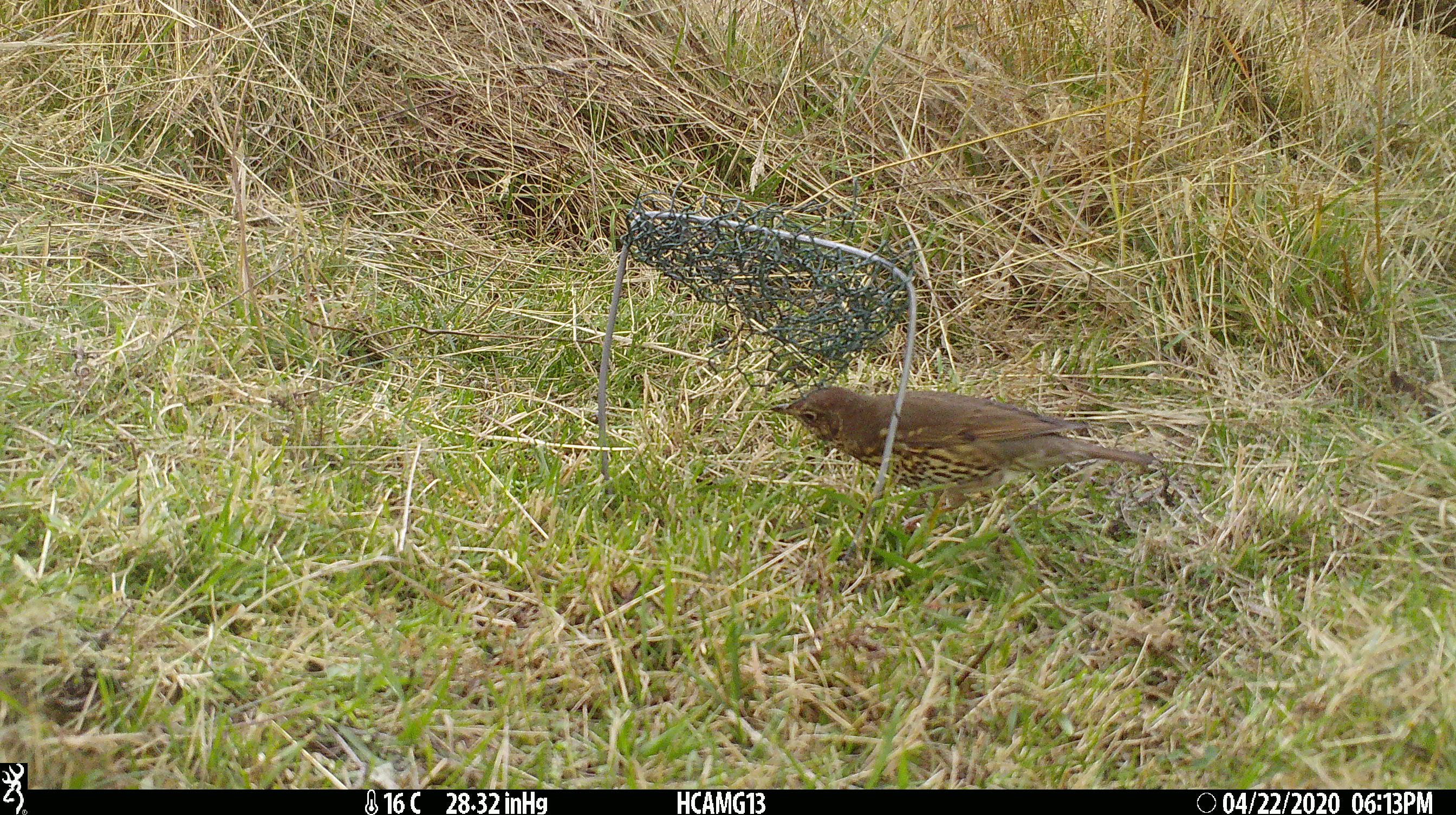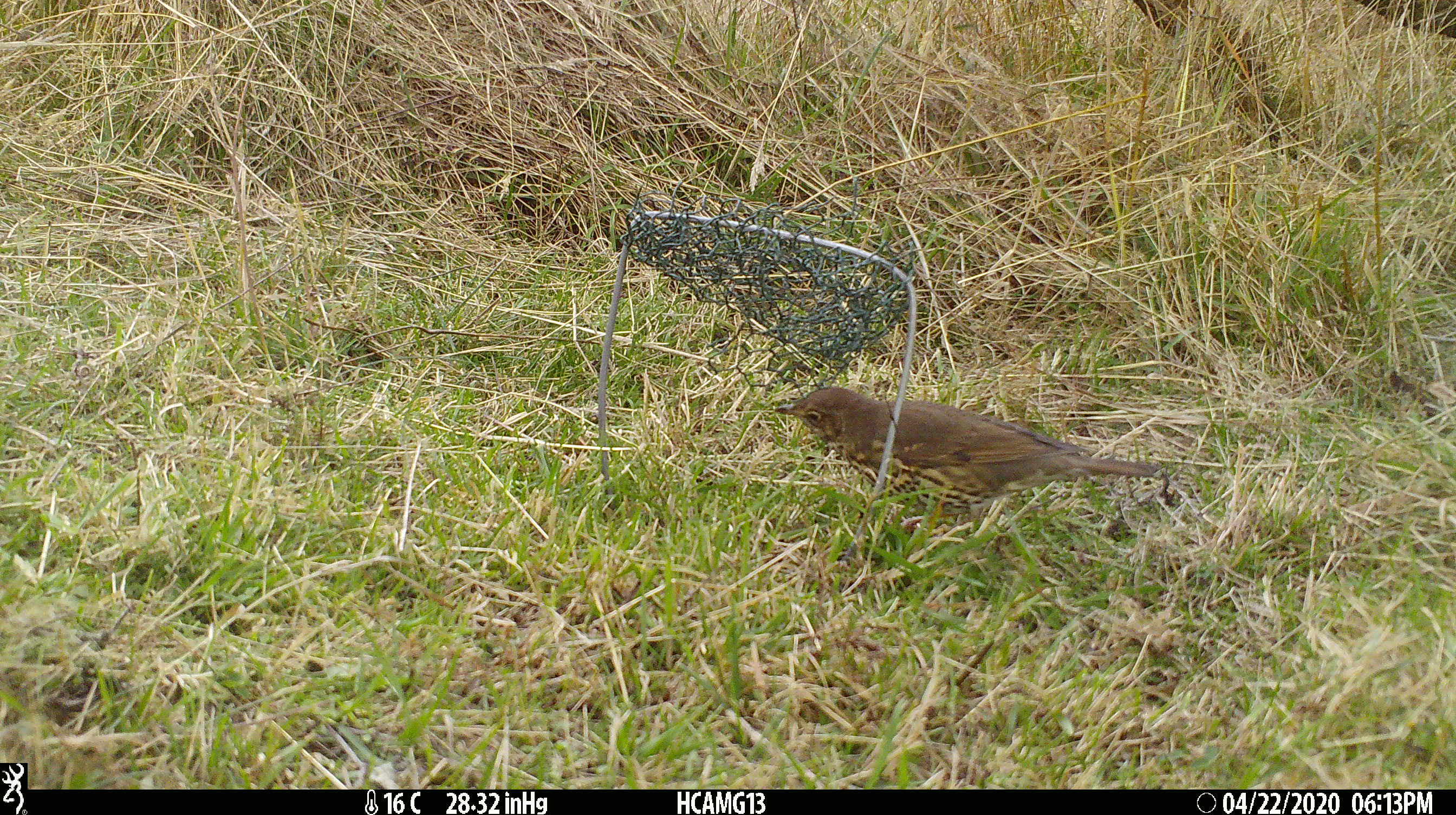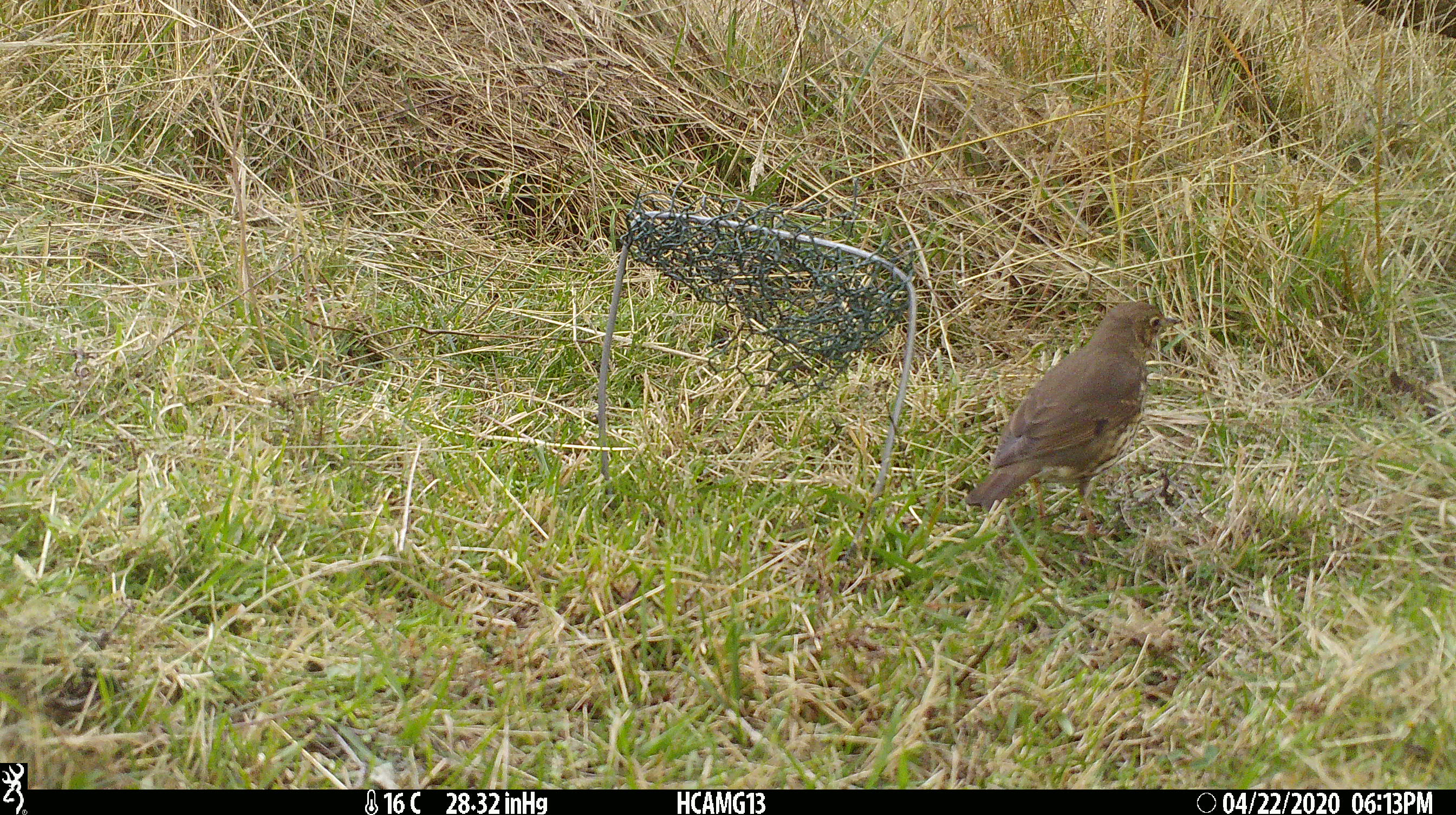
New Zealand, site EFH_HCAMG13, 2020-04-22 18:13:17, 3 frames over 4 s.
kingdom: Animalia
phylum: Chordata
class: Aves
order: Passeriformes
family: Turdidae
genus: Turdus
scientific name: Turdus philomelos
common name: song thrush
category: thrush